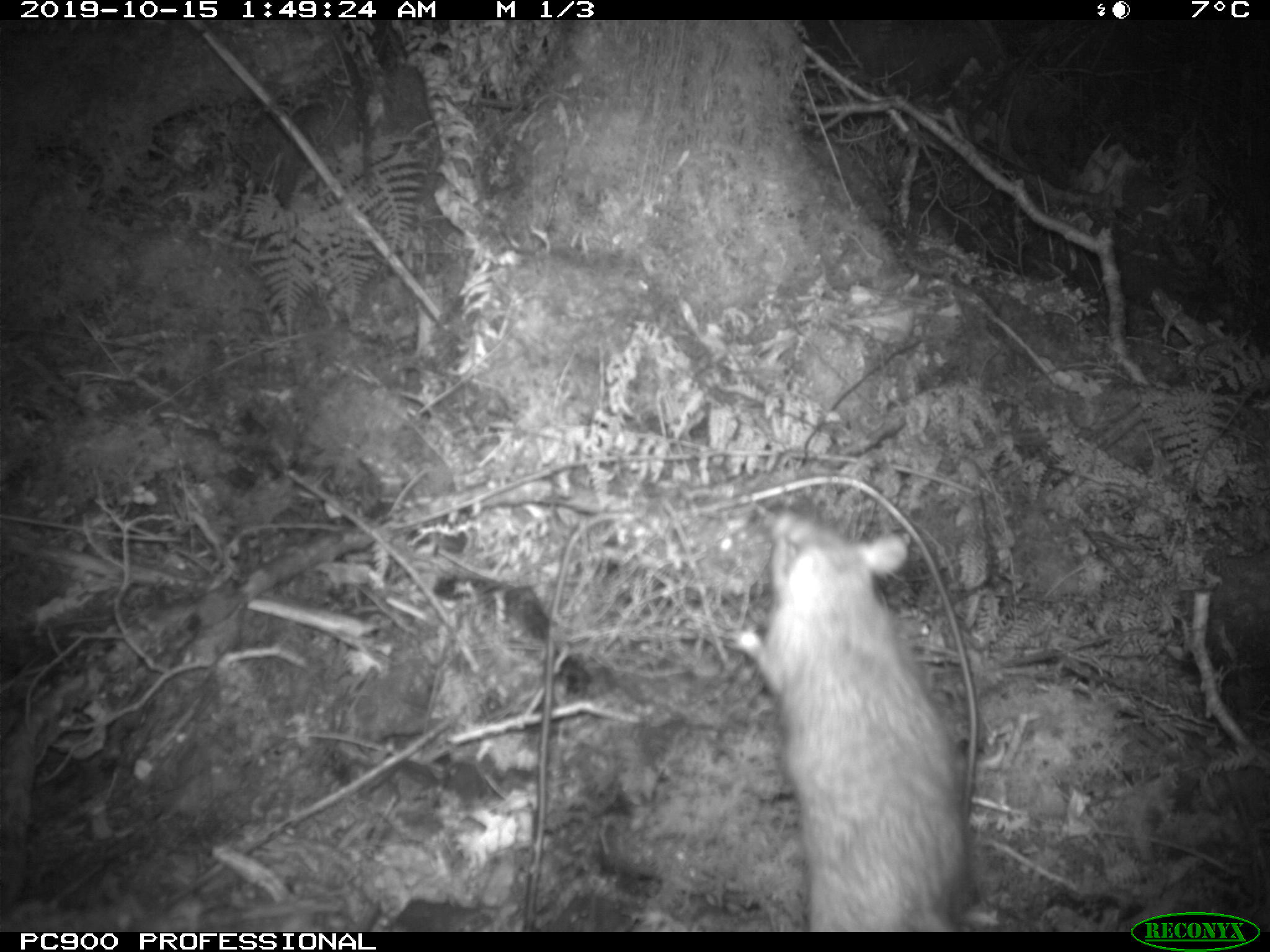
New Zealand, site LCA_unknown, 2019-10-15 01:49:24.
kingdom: Animalia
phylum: Chordata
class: Mammalia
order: Rodentia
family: Muridae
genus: Rattus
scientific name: Rattus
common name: rat